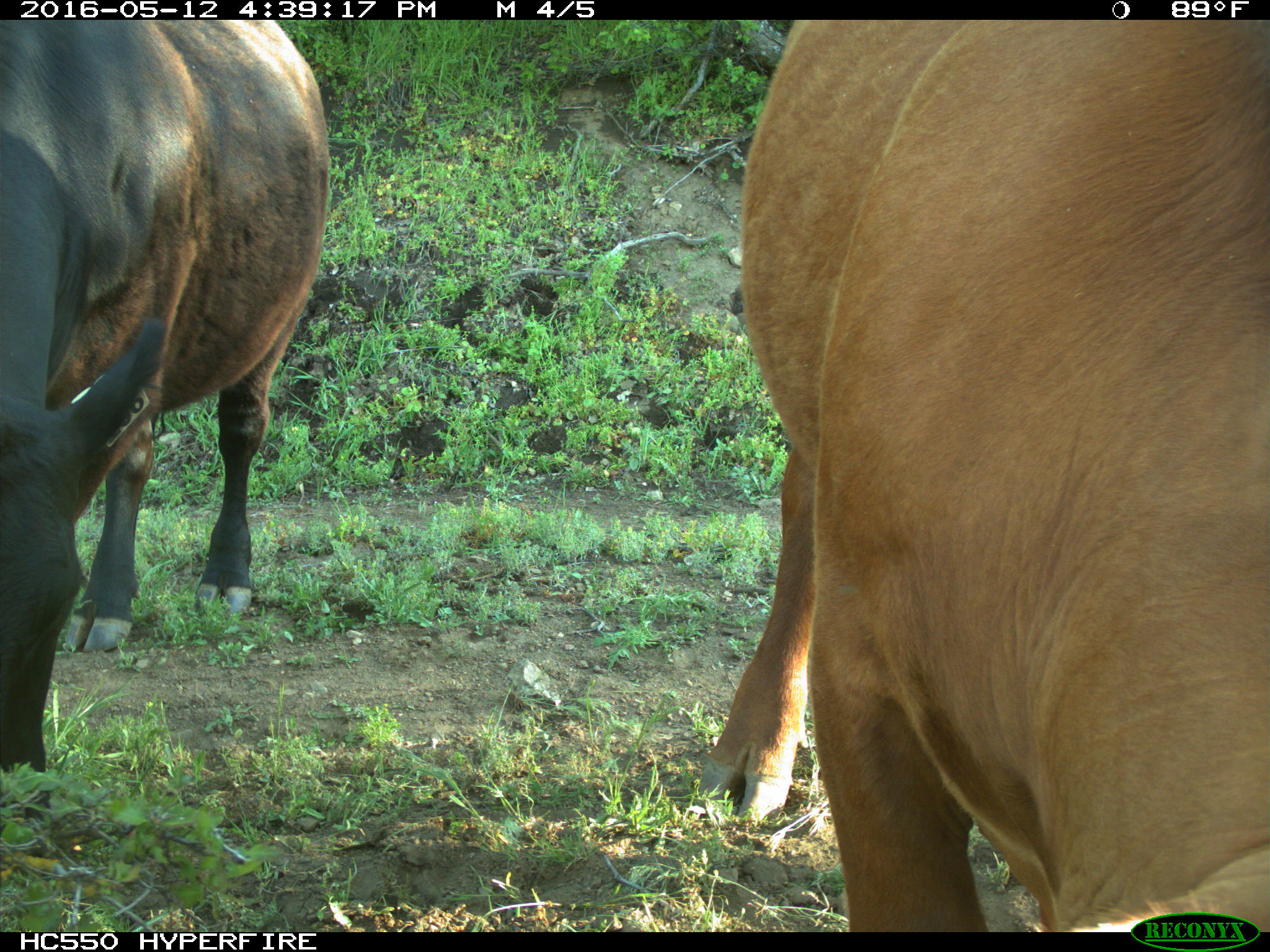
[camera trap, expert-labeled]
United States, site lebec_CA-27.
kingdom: Animalia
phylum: Chordata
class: Mammalia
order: Artiodactyla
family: Bovidae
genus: Bos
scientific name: Bos taurus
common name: domestic cow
Bos taurus (domestic cow).